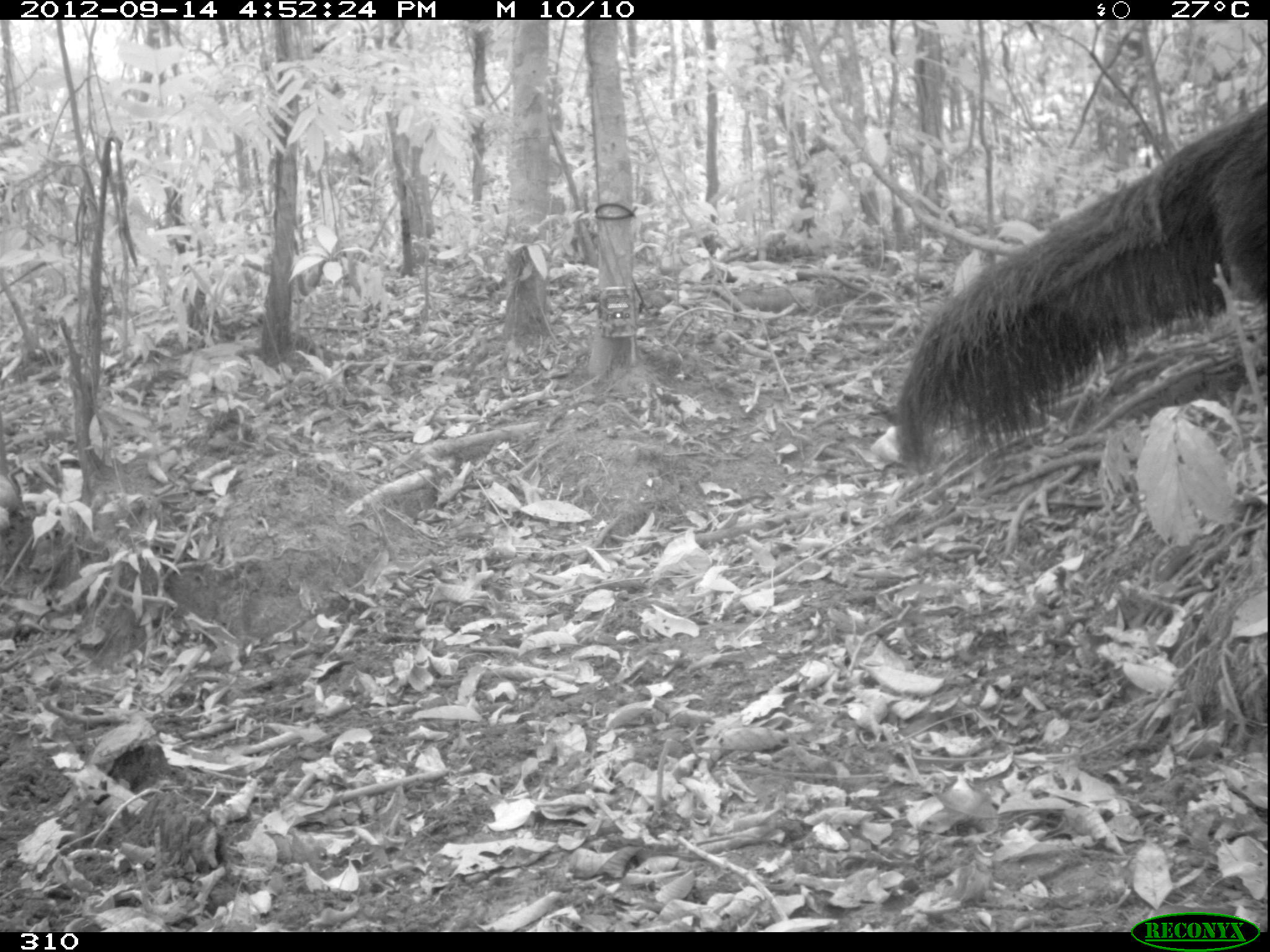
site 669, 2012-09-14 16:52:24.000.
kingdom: Animalia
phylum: Chordata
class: Mammalia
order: Pilosa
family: Myrmecophagidae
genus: Myrmecophaga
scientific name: Myrmecophaga tridactyla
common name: giant anteater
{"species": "Myrmecophaga tridactyla (giant anteater)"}